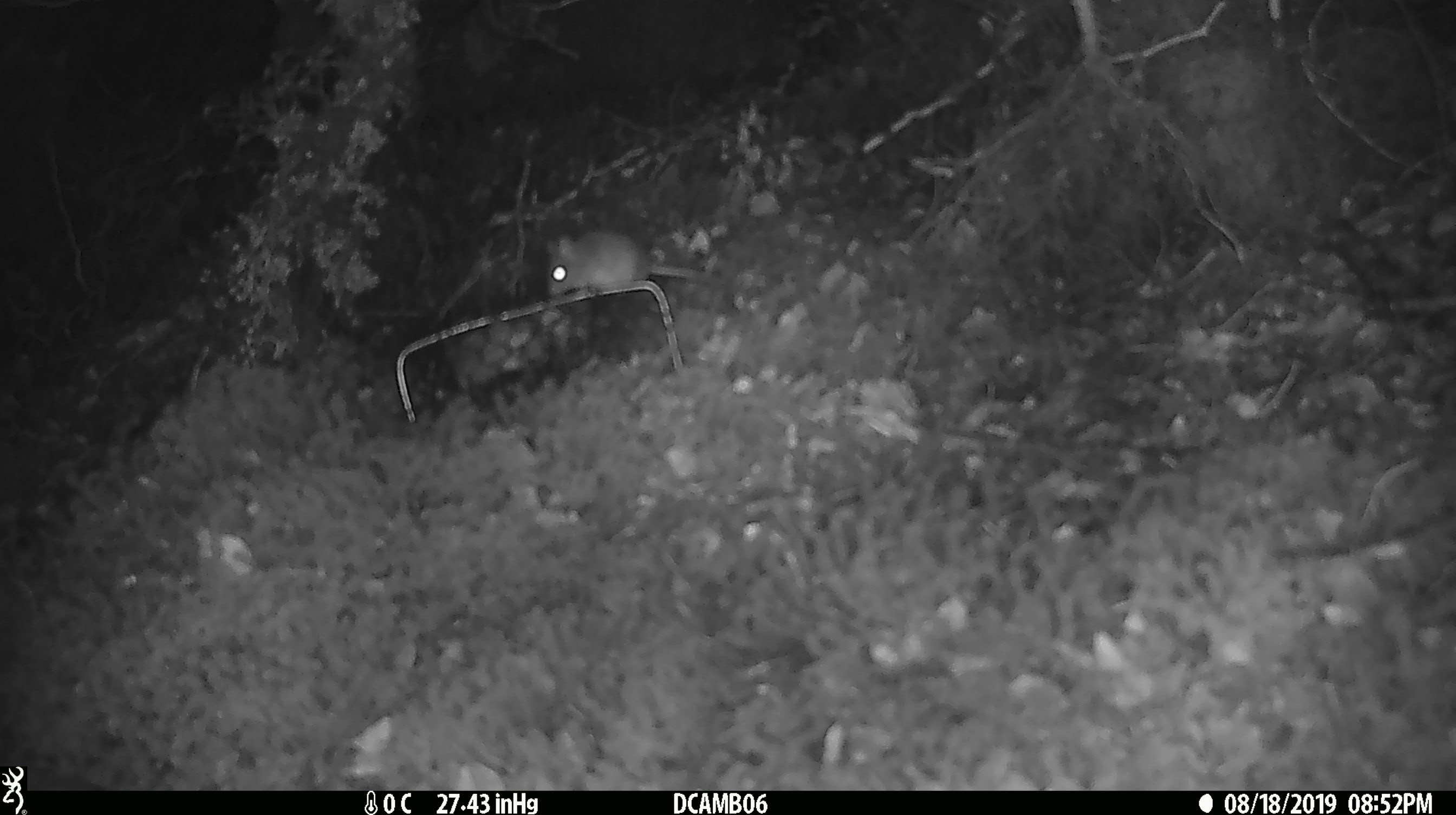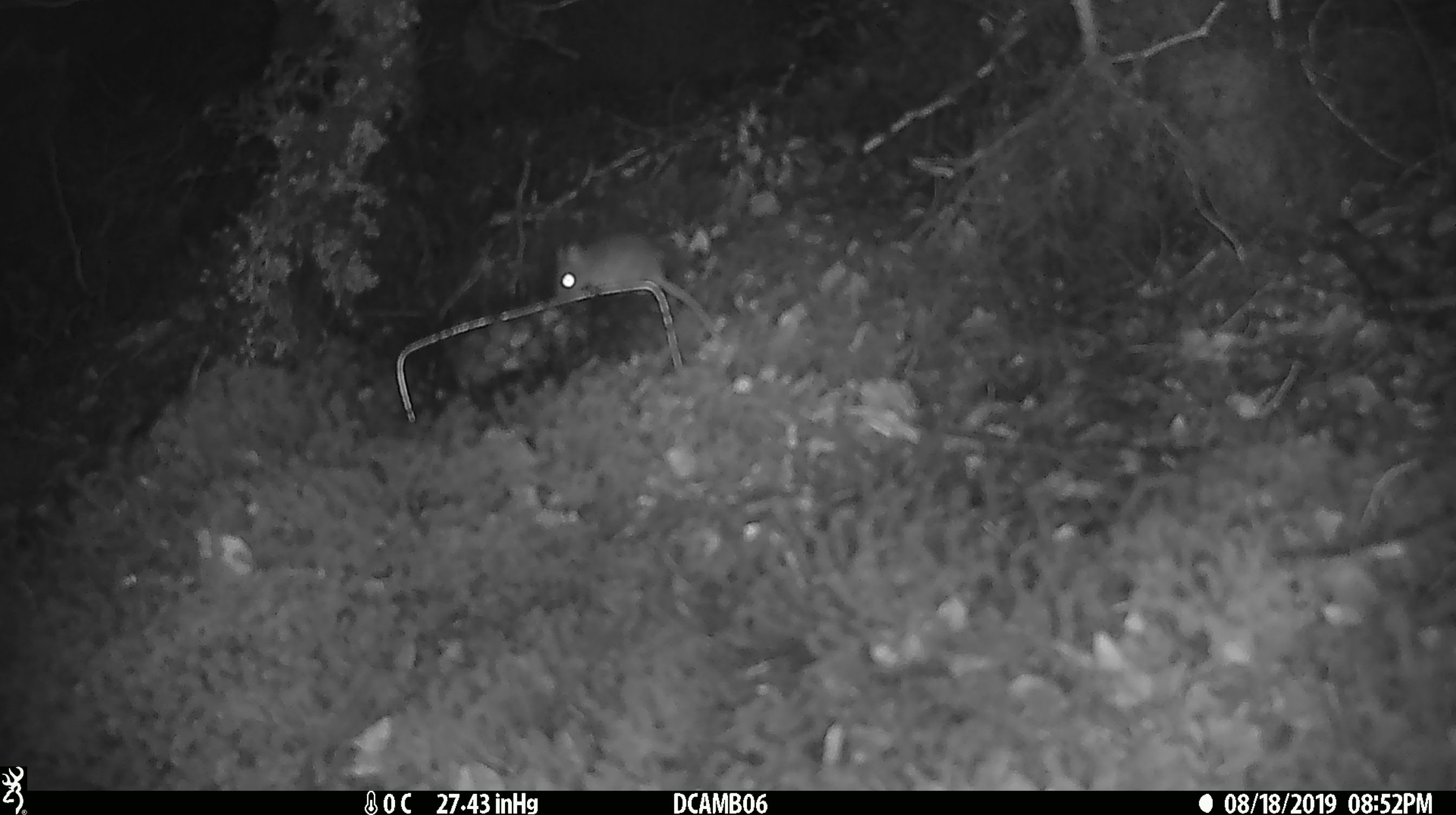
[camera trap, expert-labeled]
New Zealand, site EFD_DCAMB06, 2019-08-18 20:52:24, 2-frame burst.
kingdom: Animalia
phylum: Chordata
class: Mammalia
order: Rodentia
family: Muridae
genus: Mus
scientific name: Mus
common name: mouse